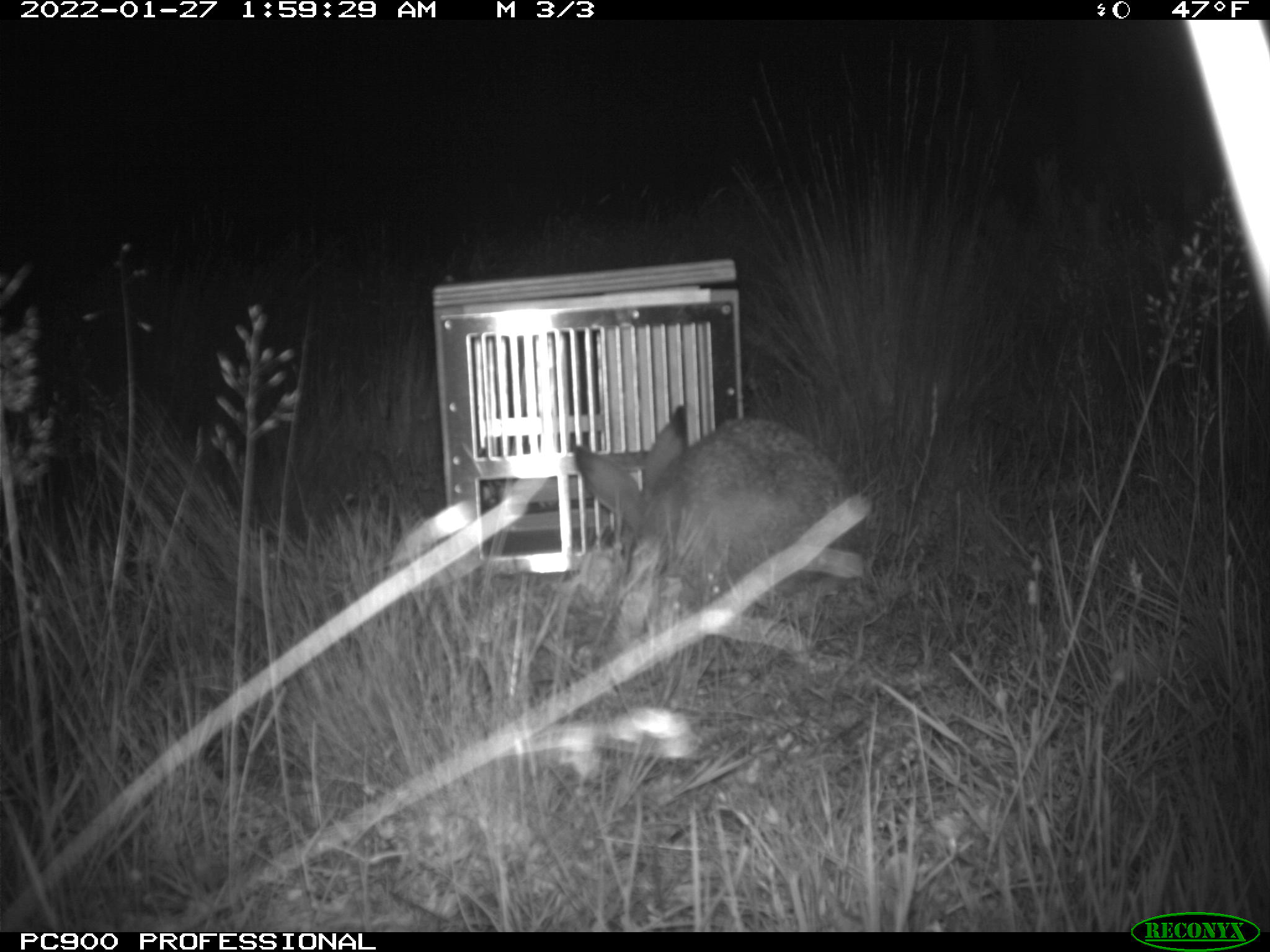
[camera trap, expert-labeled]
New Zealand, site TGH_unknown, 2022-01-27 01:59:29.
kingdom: Animalia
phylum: Chordata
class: Mammalia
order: Lagomorpha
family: Leporidae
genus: Lepus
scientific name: Lepus europaeus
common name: brown hare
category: hare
Hare (brown hare) (Lepus europaeus).